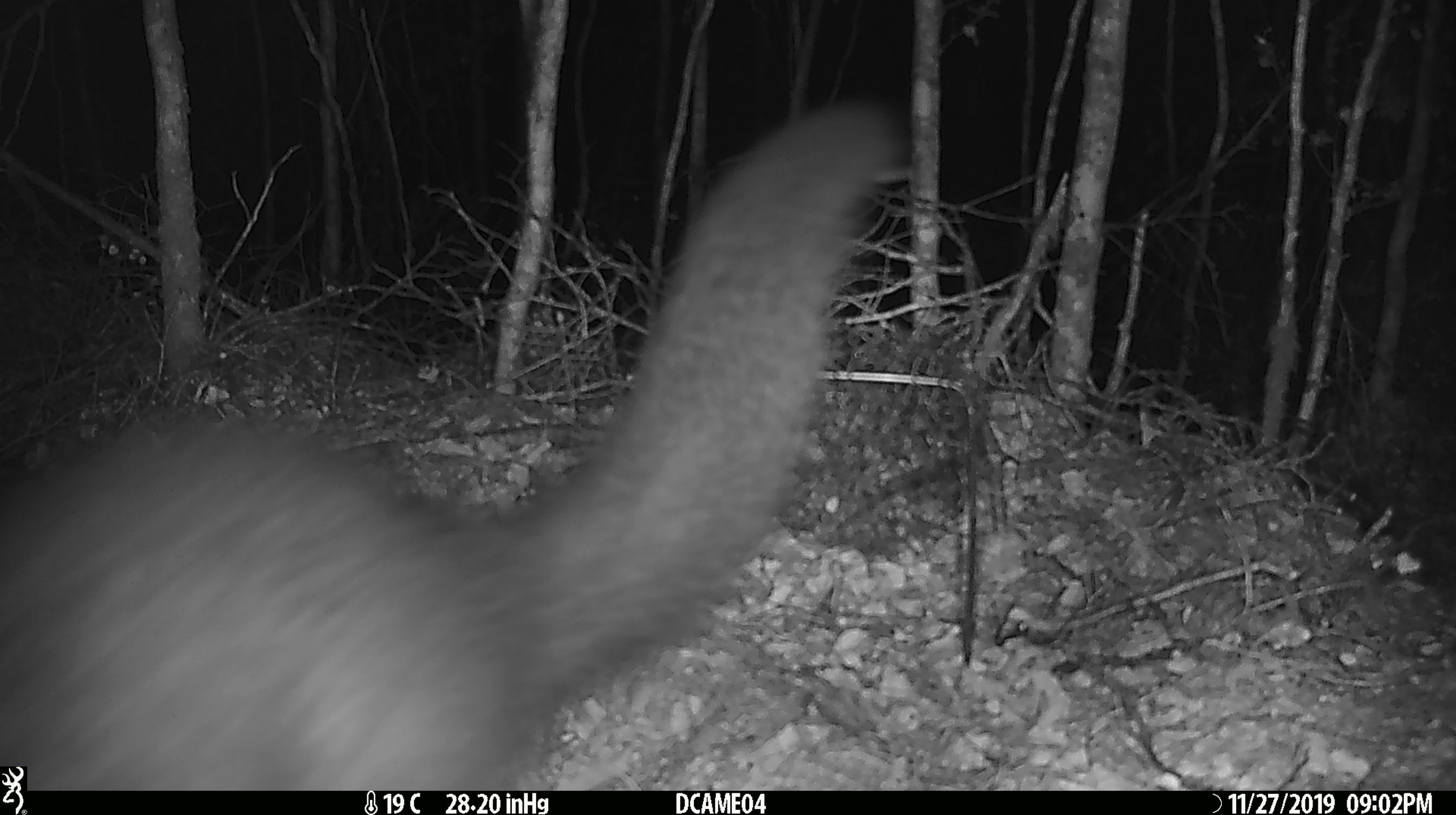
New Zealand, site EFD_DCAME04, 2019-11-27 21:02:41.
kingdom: Animalia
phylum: Chordata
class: Mammalia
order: Diprotodontia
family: Phalangeridae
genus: Trichosurus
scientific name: Trichosurus vulpecula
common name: common brushtail possum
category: possum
Possum (common brushtail possum) (Trichosurus vulpecula).